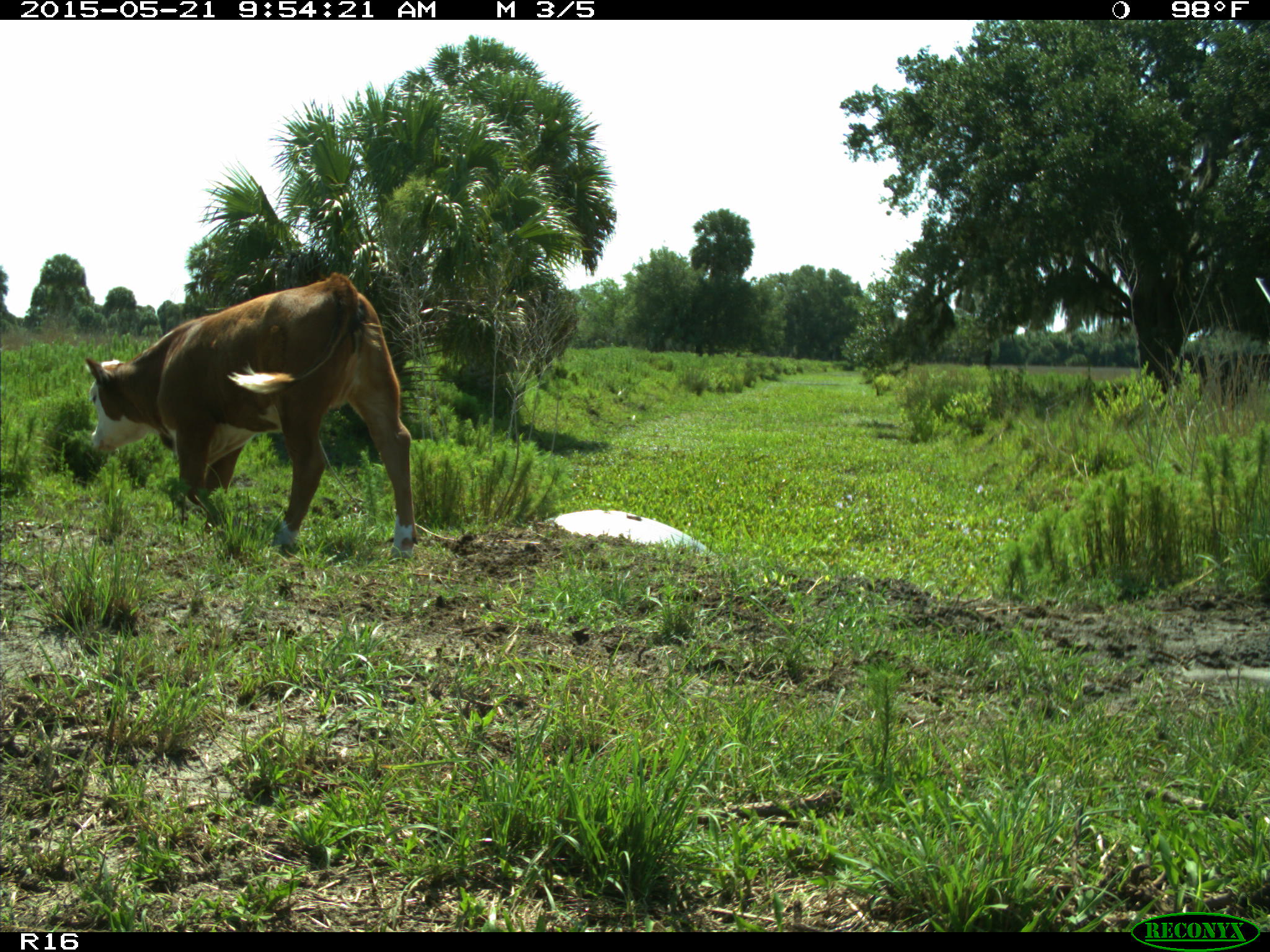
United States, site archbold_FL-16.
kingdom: Animalia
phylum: Chordata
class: Mammalia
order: Artiodactyla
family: Bovidae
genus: Bos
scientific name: Bos taurus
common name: domestic cow